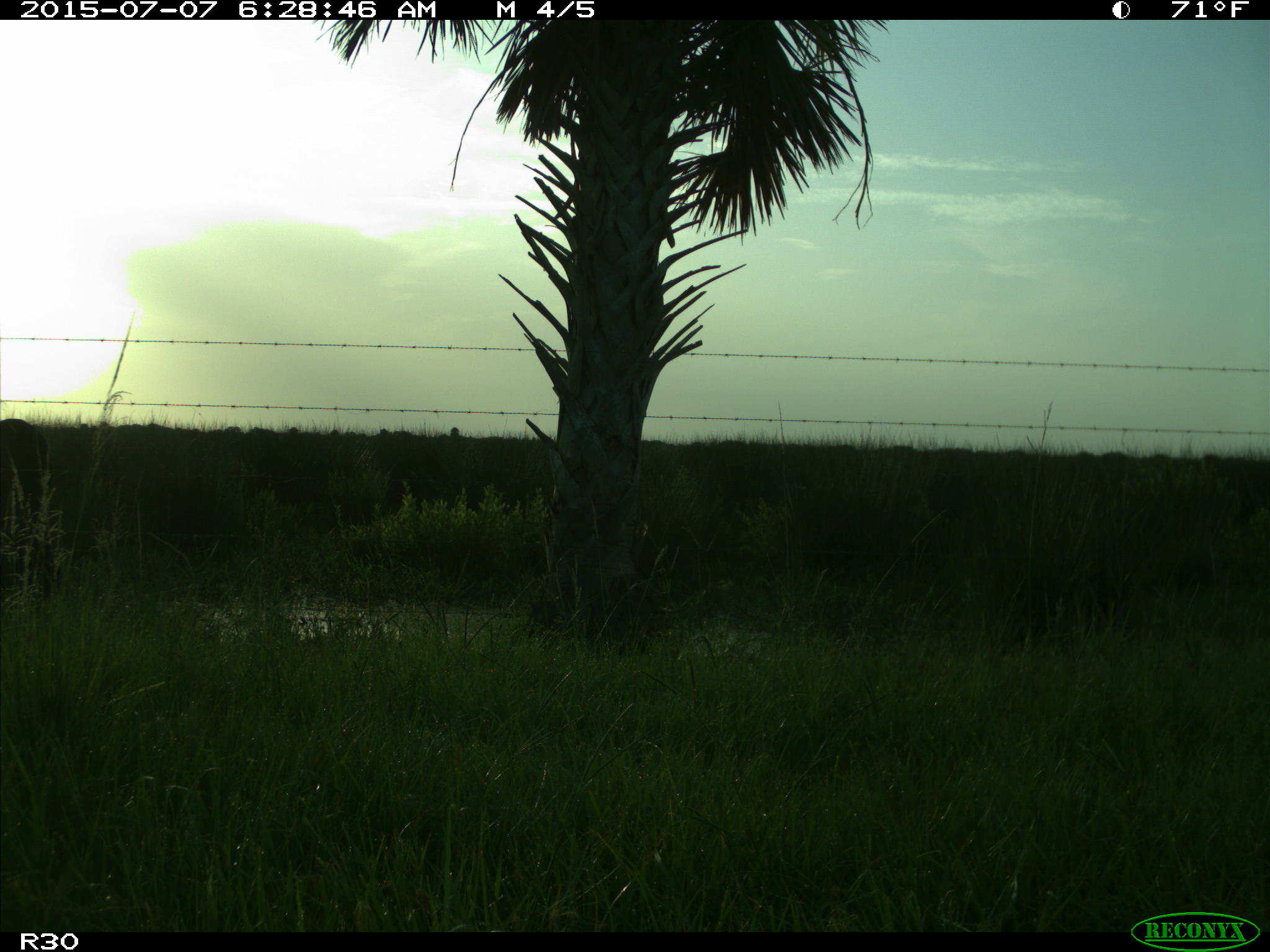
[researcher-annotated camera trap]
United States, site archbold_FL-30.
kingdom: Animalia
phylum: Chordata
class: Mammalia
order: Artiodactyla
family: Bovidae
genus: Bos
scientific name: Bos taurus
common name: domestic cow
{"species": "Bos taurus (domestic cow)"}